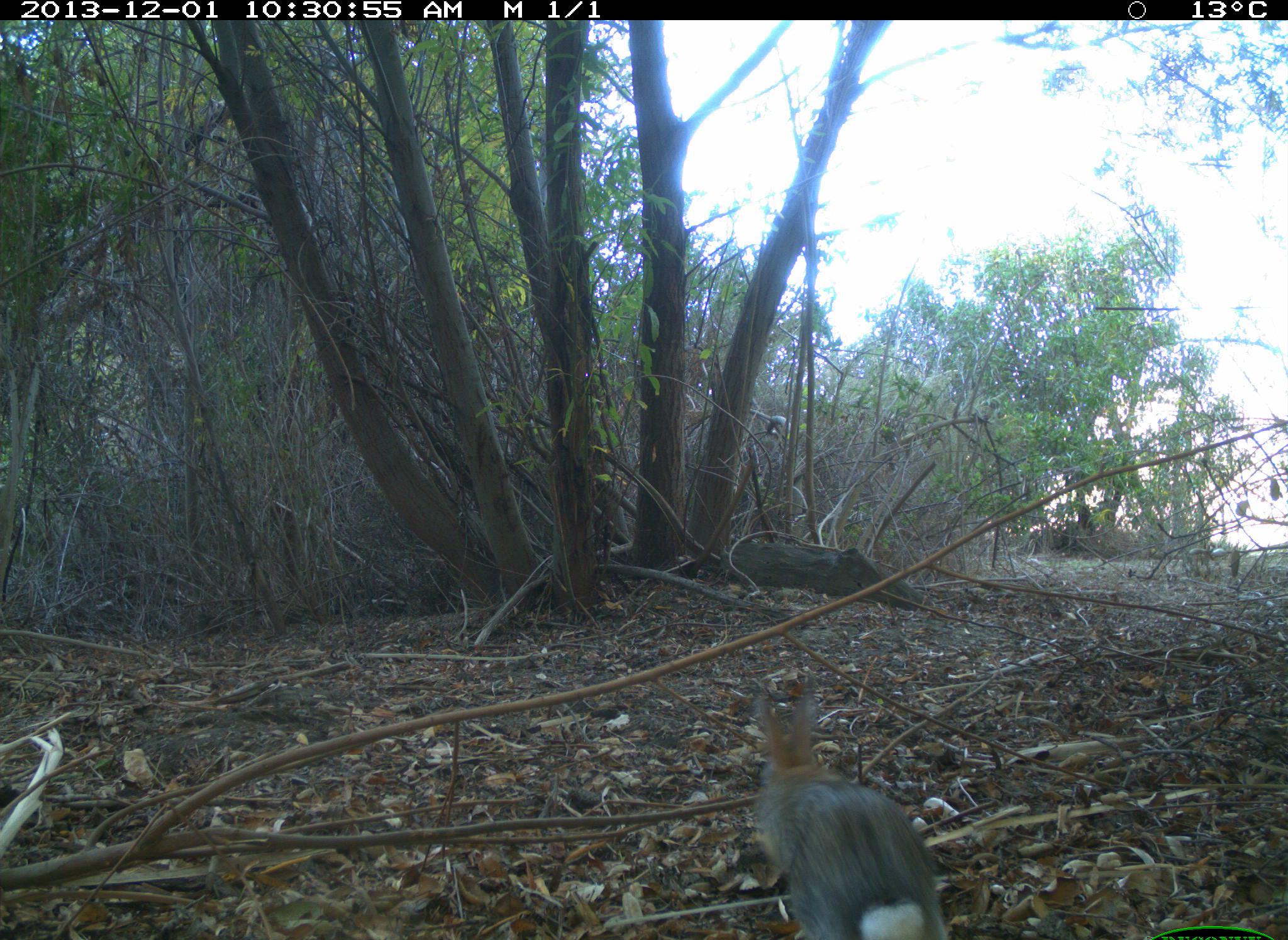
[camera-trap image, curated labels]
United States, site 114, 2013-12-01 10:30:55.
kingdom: Animalia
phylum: Chordata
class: Mammalia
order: Lagomorpha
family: Leporidae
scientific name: Leporidae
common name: rabbits and hares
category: rabbit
Rabbit (rabbits and hares) (Leporidae).